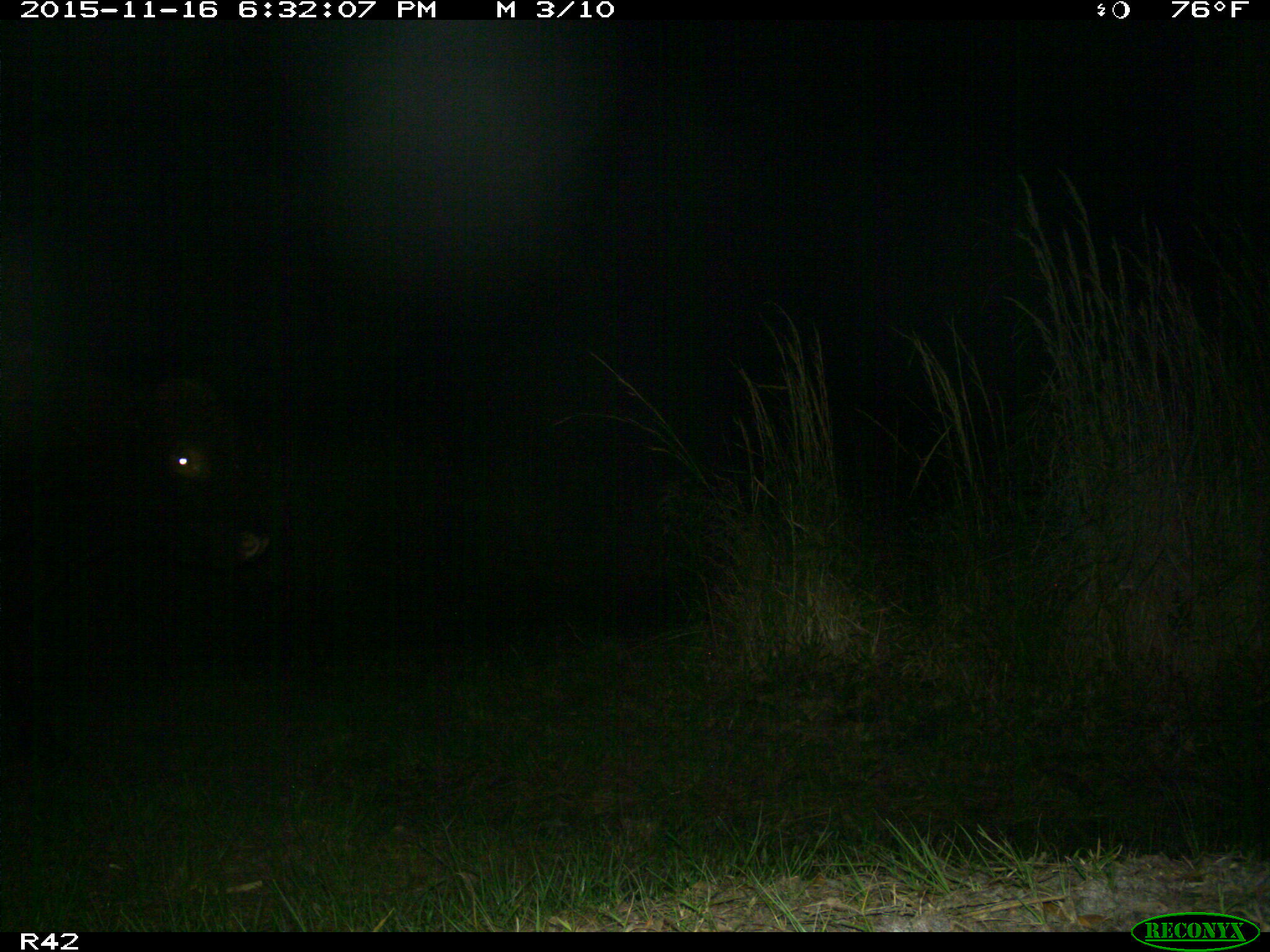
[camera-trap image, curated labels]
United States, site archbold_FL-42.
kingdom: Animalia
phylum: Chordata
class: Mammalia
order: Artiodactyla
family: Bovidae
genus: Bos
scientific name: Bos taurus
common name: domestic cow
Bos taurus (domestic cow).